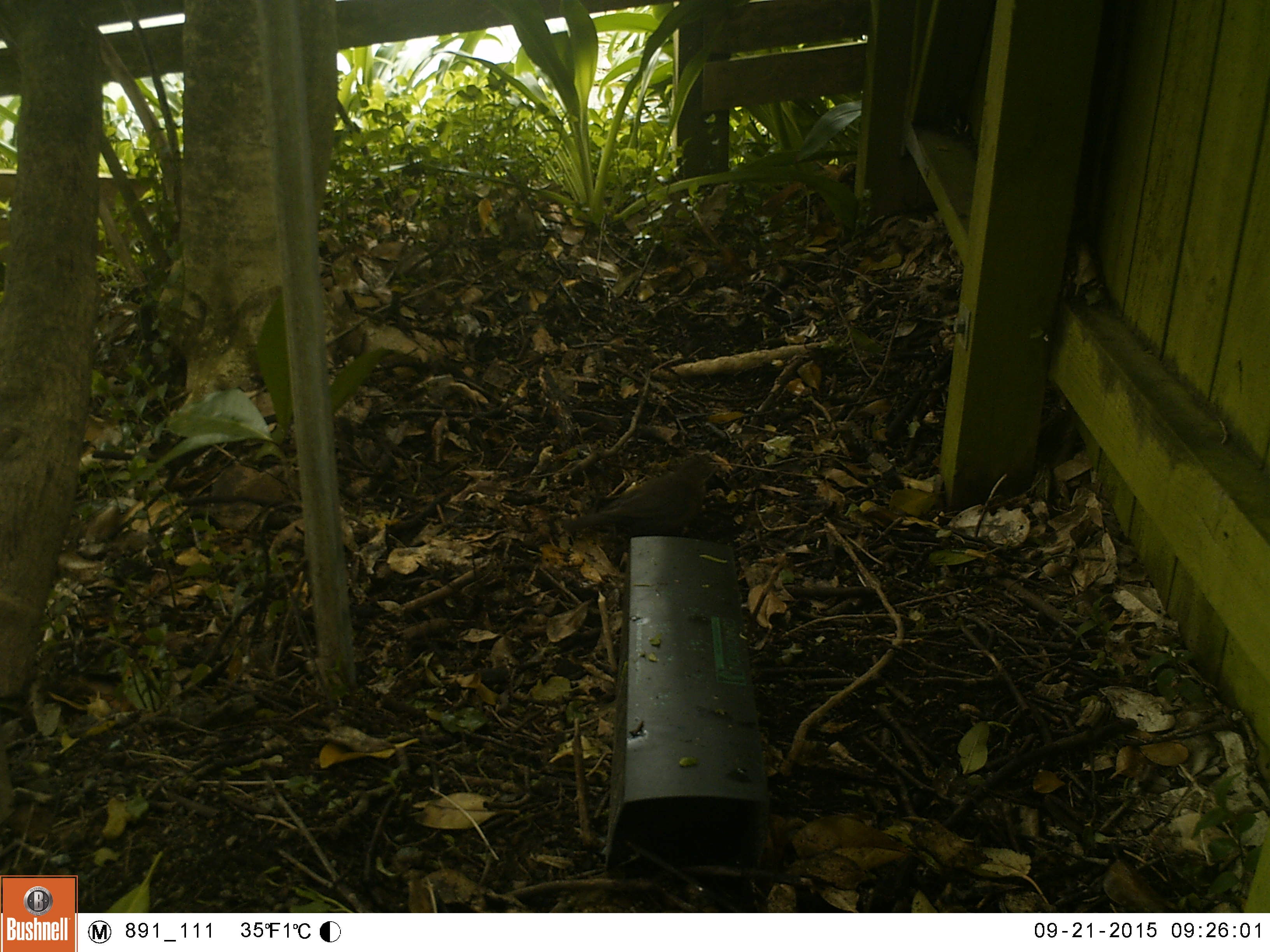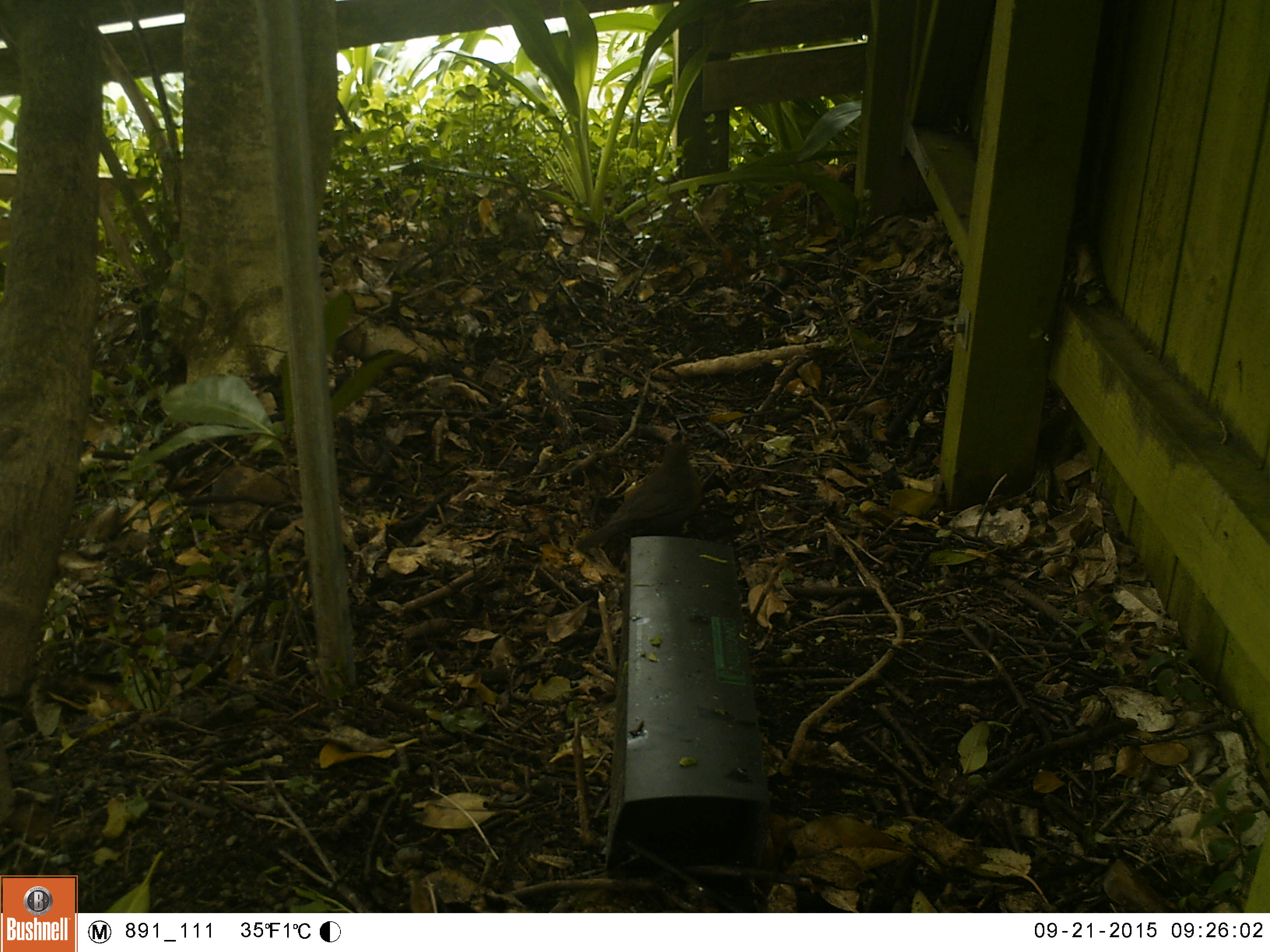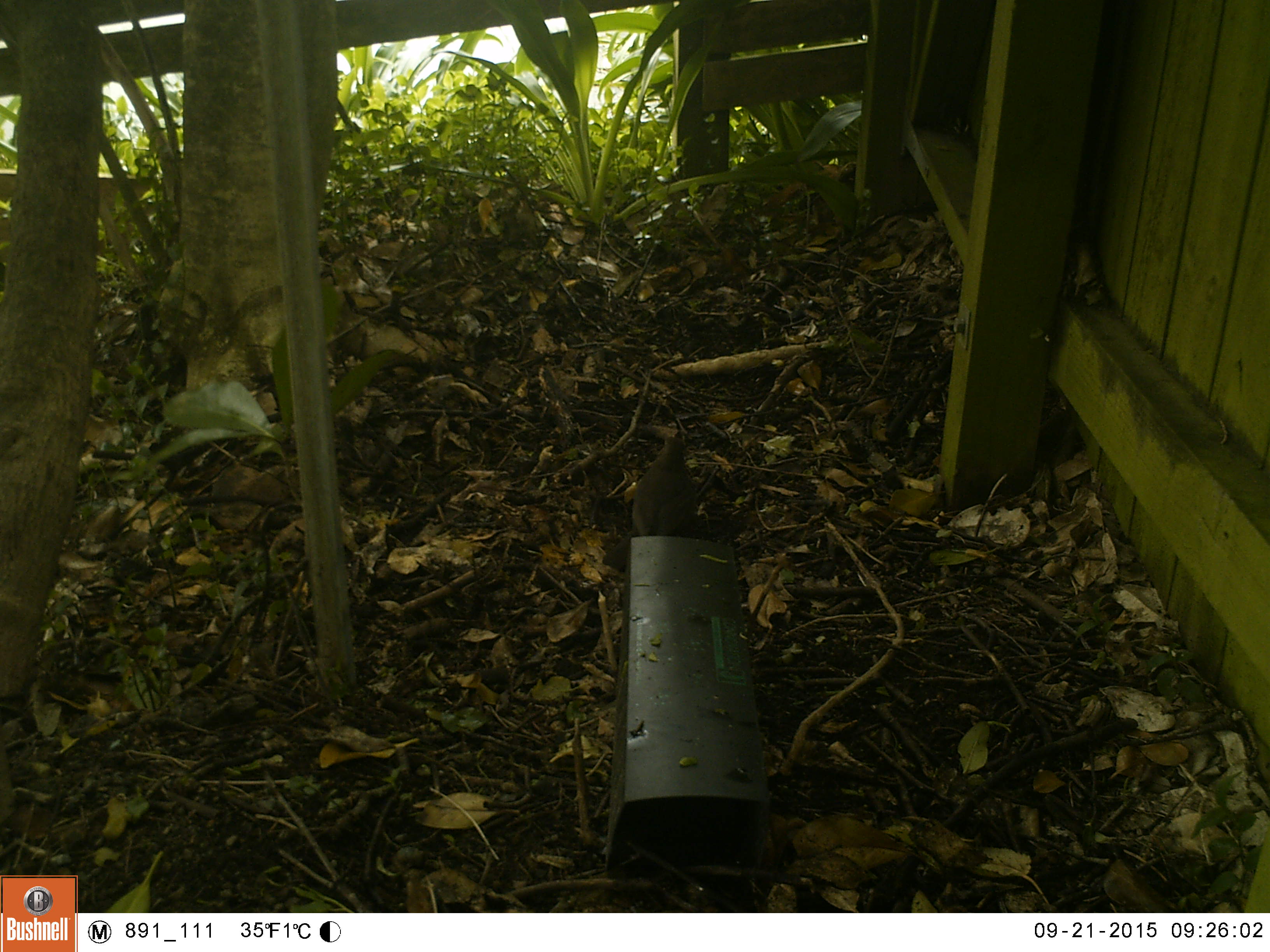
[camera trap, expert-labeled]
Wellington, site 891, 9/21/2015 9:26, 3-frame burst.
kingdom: Animalia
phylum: Chordata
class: Aves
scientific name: Aves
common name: bird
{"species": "bird (Aves)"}